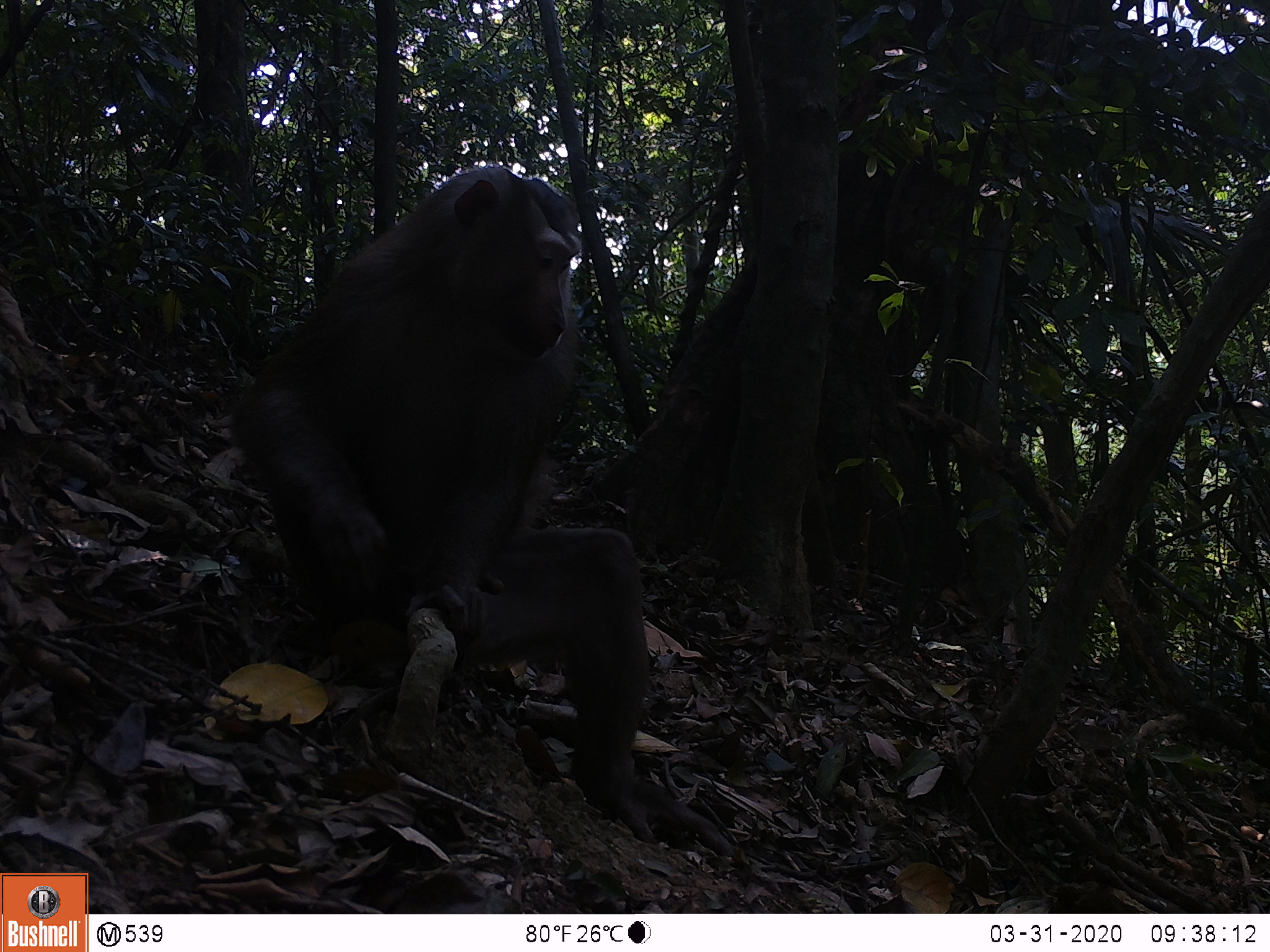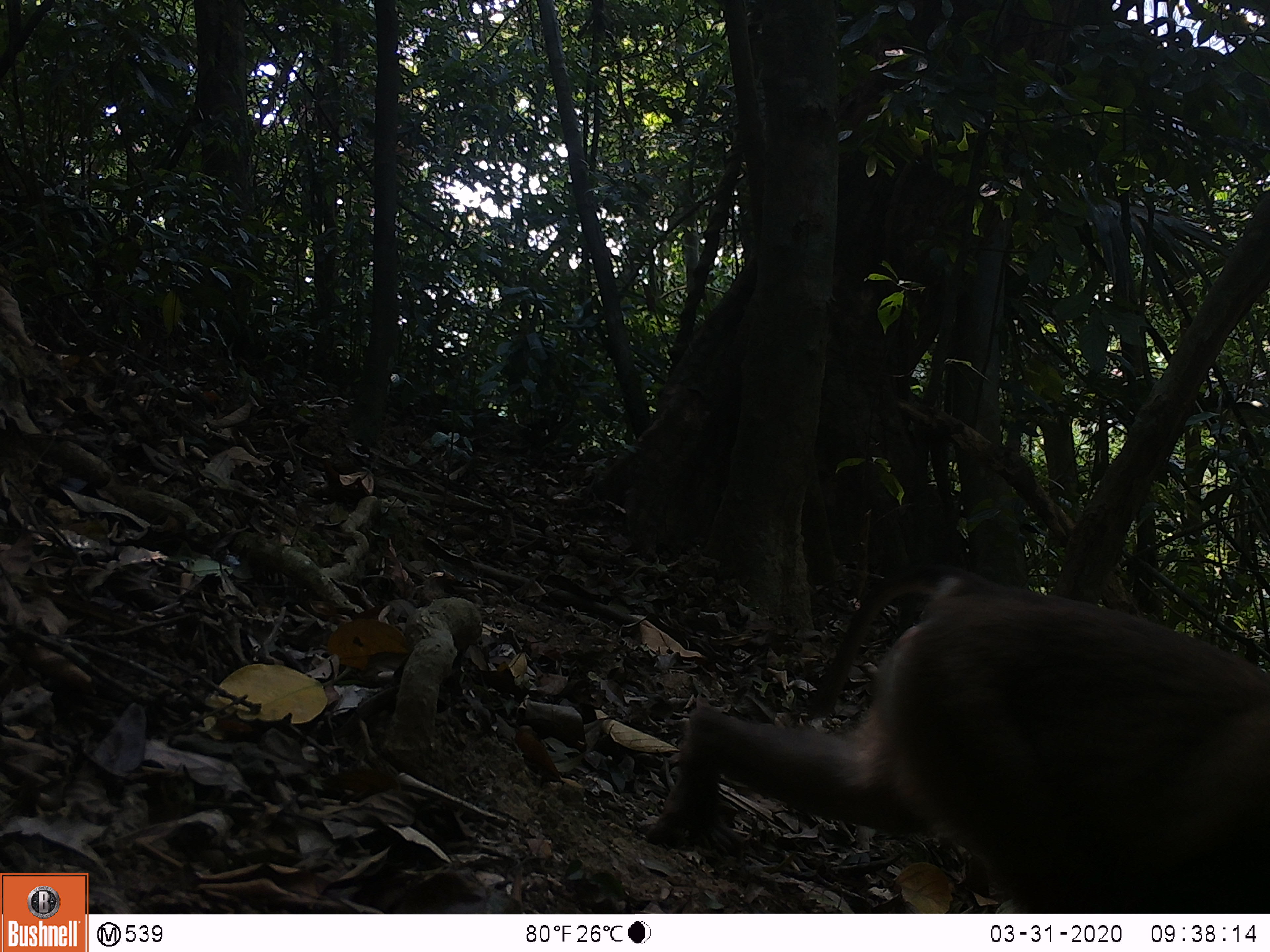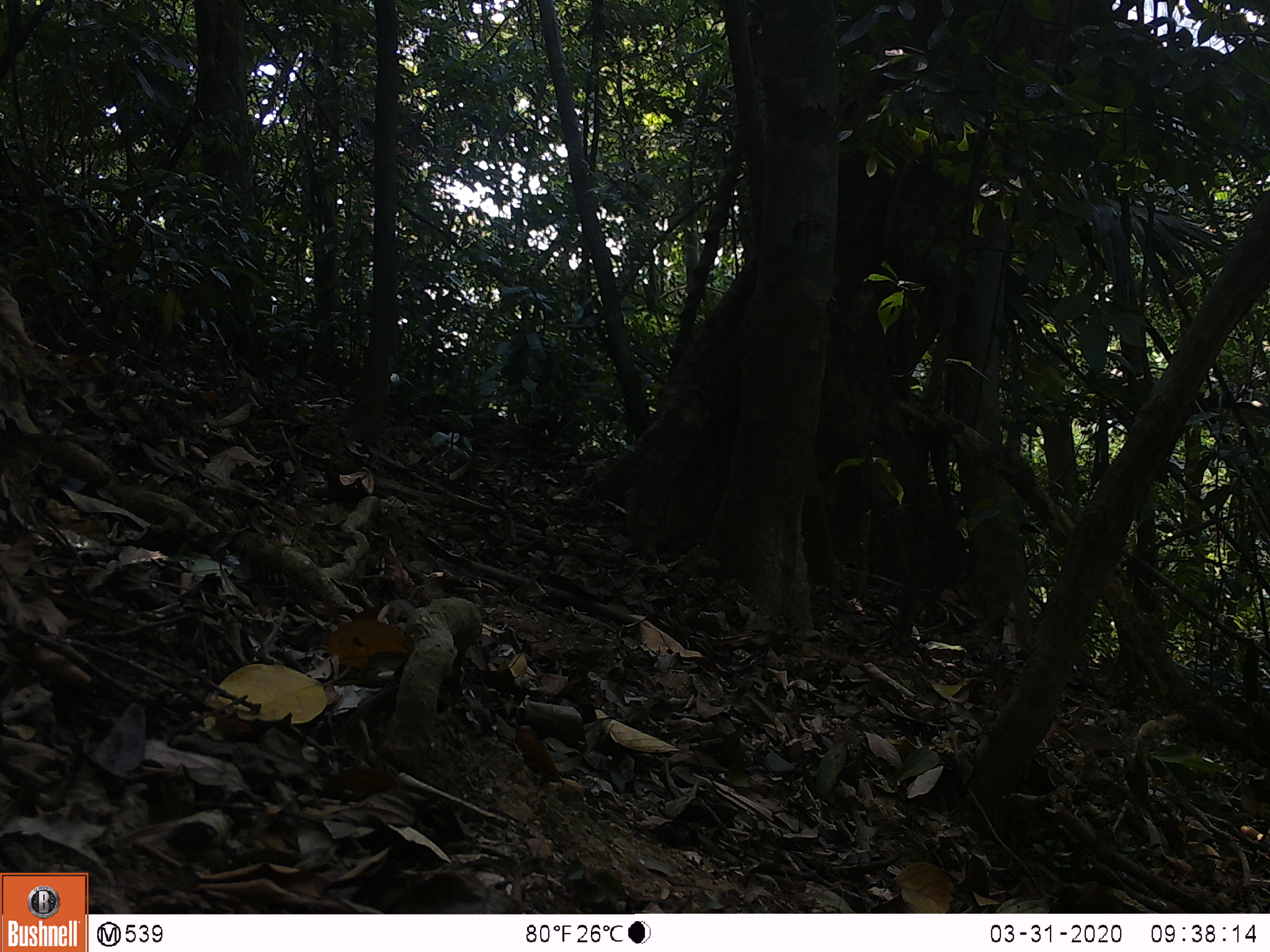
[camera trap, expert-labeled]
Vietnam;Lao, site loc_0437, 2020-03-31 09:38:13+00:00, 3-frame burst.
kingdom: Animalia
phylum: Chordata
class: Mammalia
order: Primates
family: Cercopithecidae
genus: Macaca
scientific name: Macaca nemestrina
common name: pig-tailed macaque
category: pig tailed macaque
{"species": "pig tailed macaque (pig-tailed macaque) (Macaca nemestrina)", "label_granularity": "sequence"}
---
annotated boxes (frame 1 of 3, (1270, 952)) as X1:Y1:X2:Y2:
pig tailed macaque: 226:165:738:857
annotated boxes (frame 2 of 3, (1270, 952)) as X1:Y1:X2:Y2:
pig tailed macaque: 645:563:1269:913